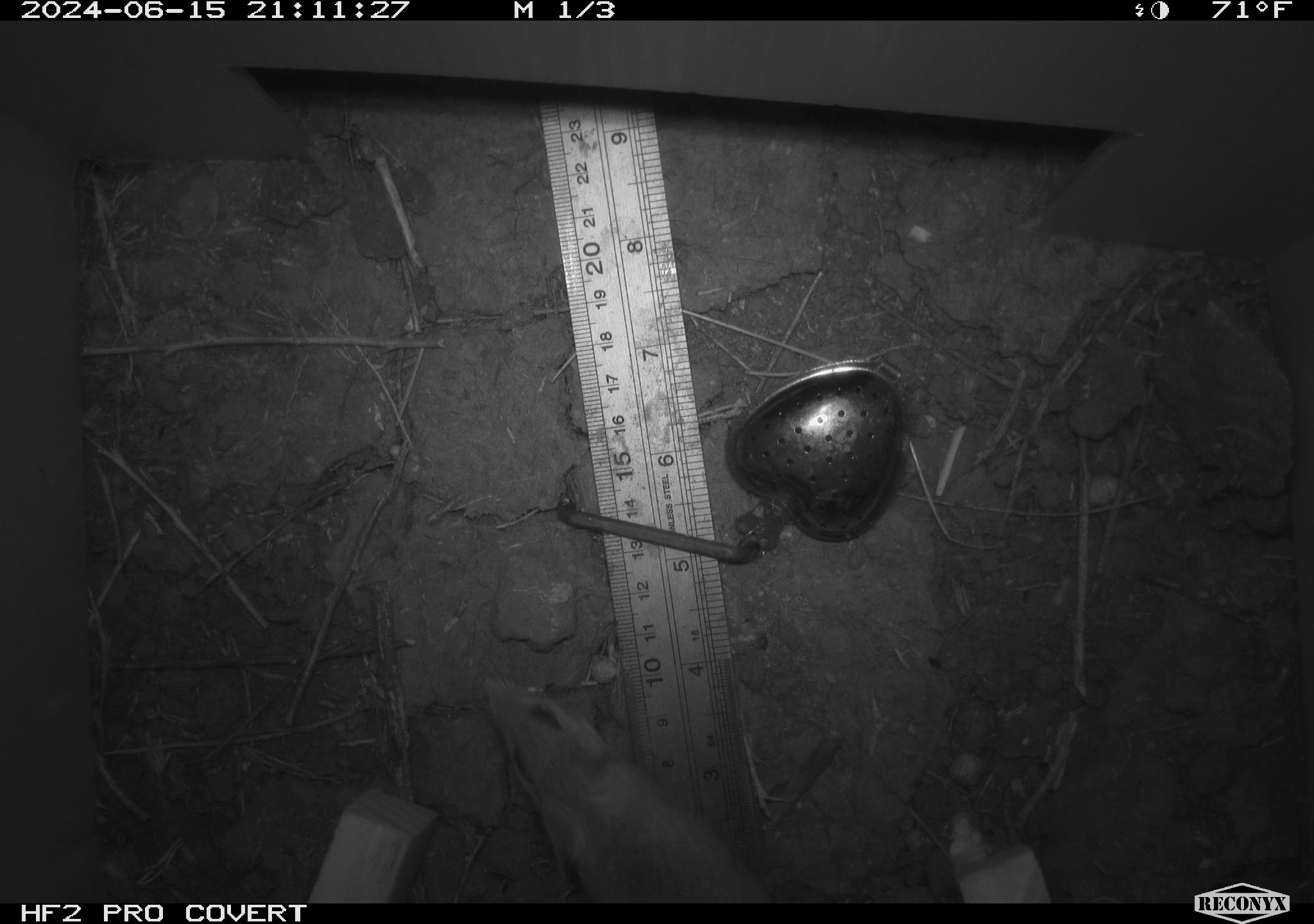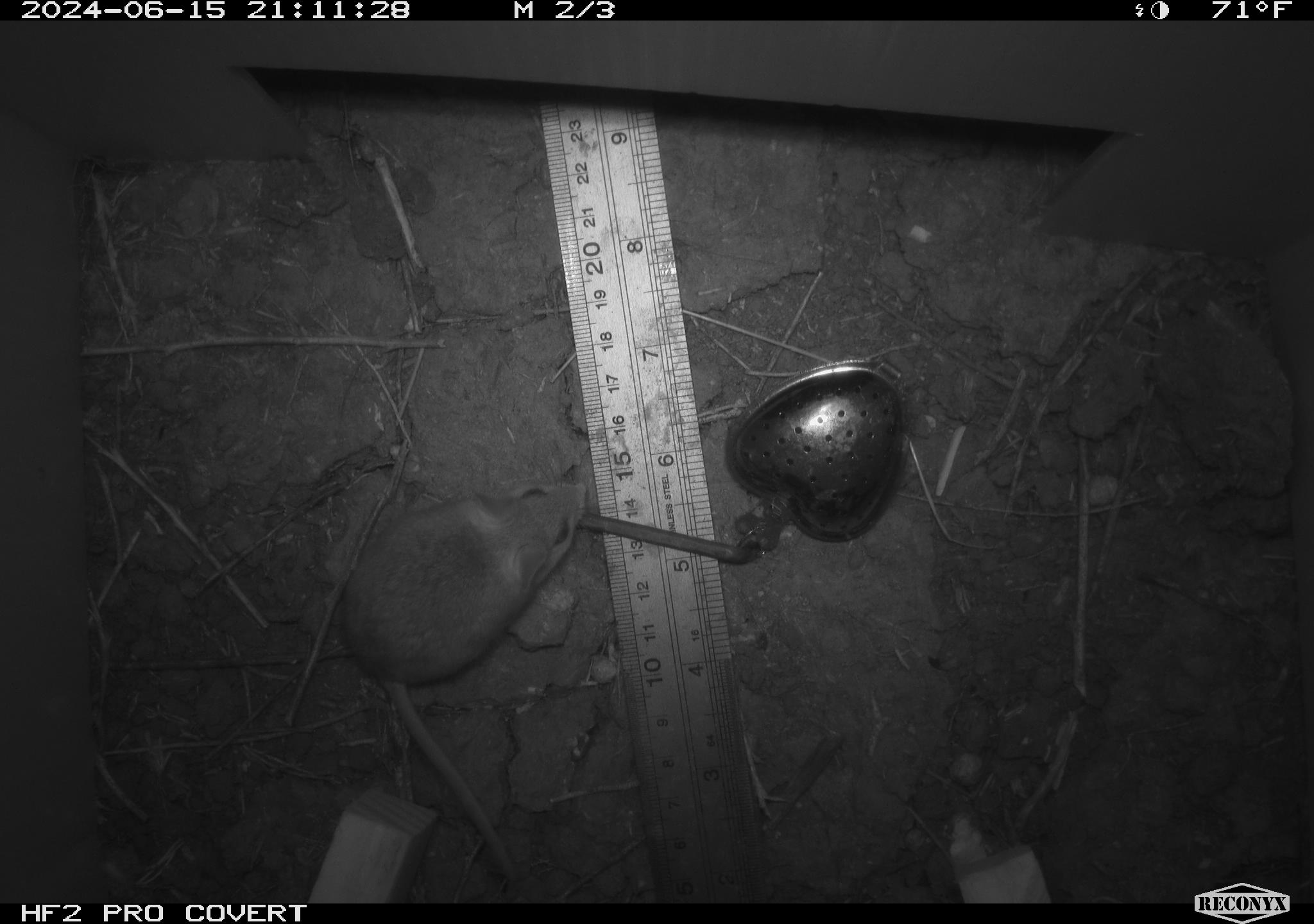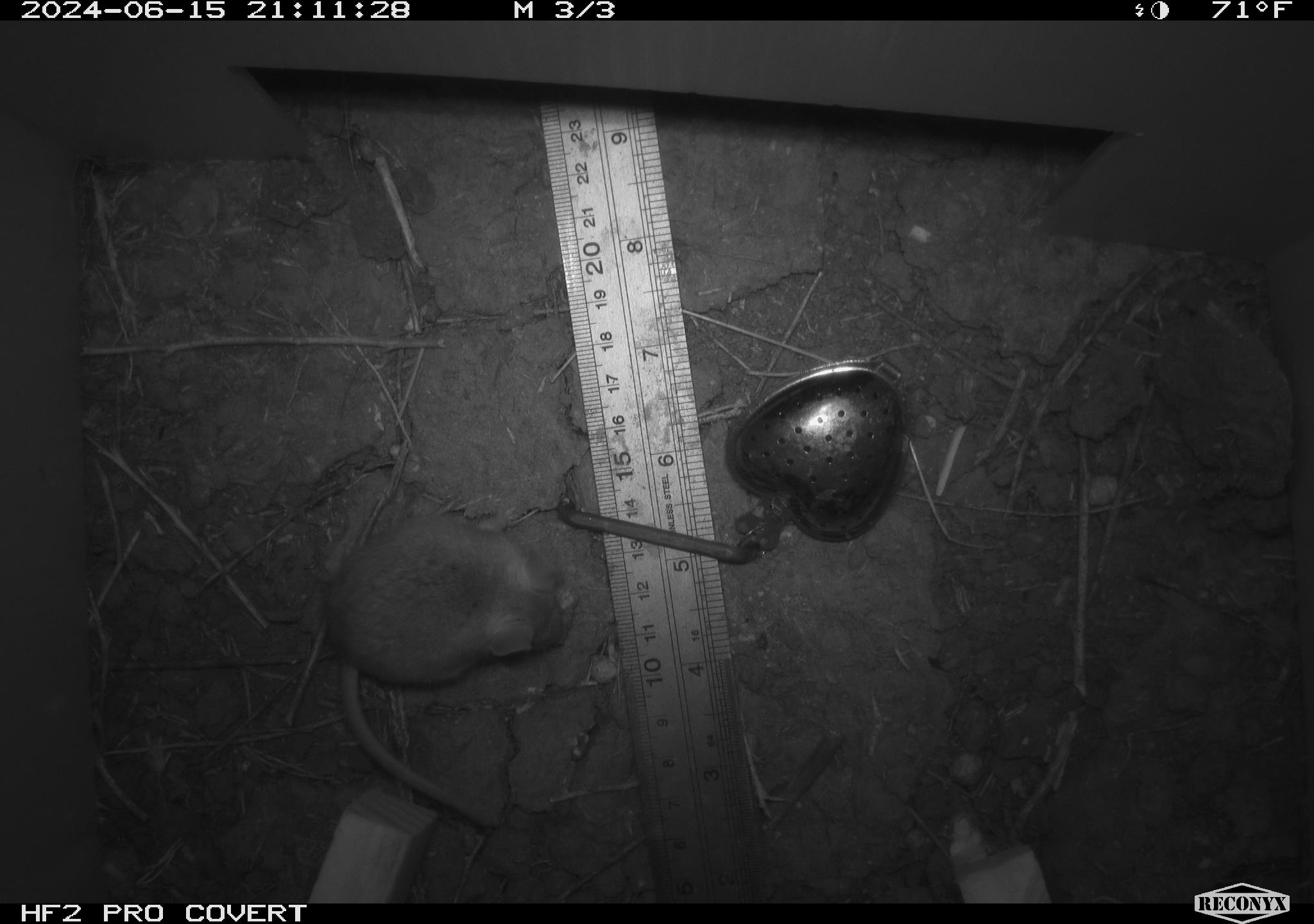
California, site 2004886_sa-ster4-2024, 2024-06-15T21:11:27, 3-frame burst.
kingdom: Animalia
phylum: Chordata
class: Mammalia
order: Rodentia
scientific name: Rodentia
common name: mouse species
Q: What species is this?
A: Mouse species (Rodentia).